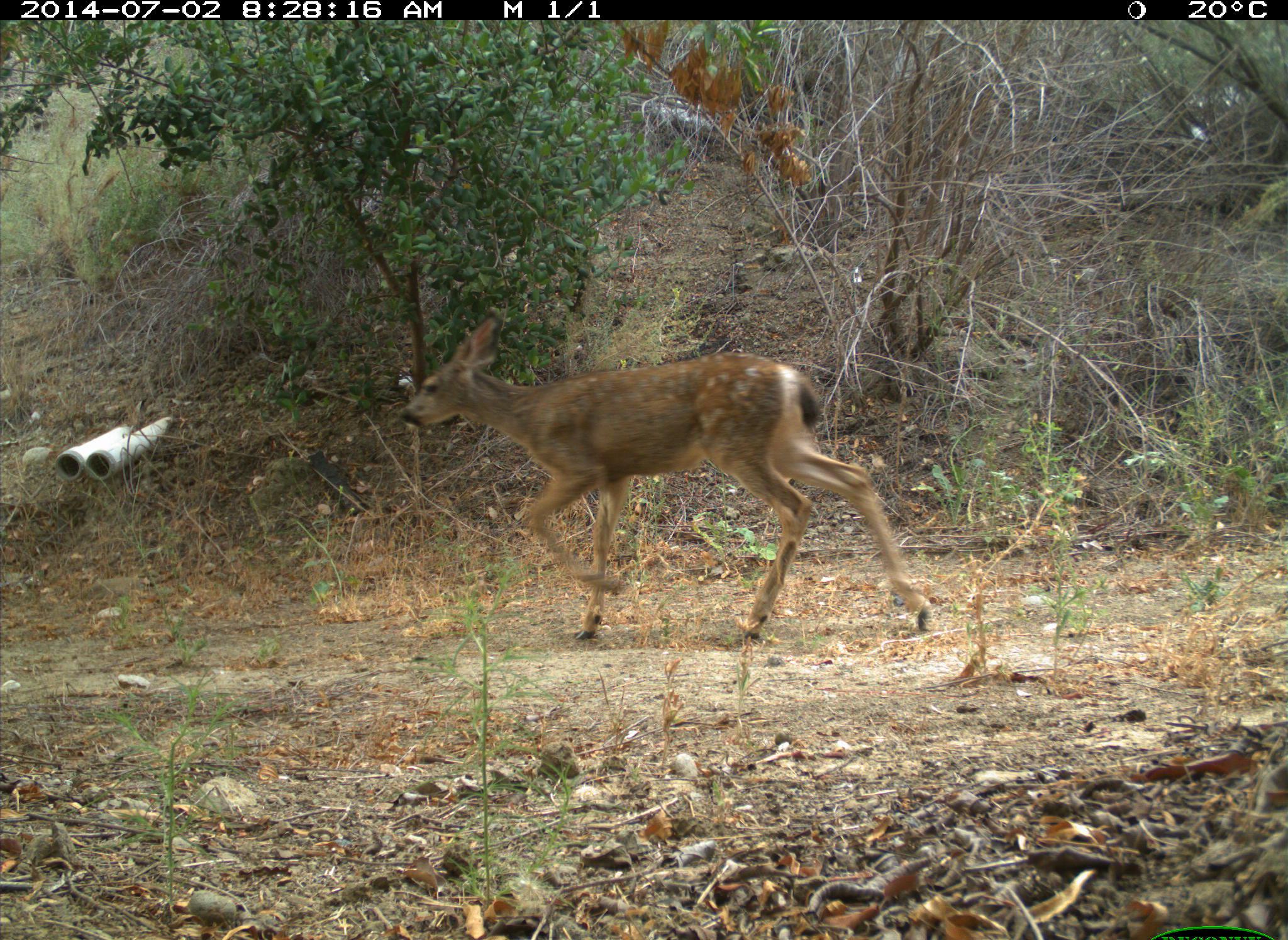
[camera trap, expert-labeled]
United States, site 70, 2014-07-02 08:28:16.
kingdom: Animalia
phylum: Chordata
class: Mammalia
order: Artiodactyla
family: Cervidae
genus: Odocoileus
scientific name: Odocoileus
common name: deer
Deer (Odocoileus).